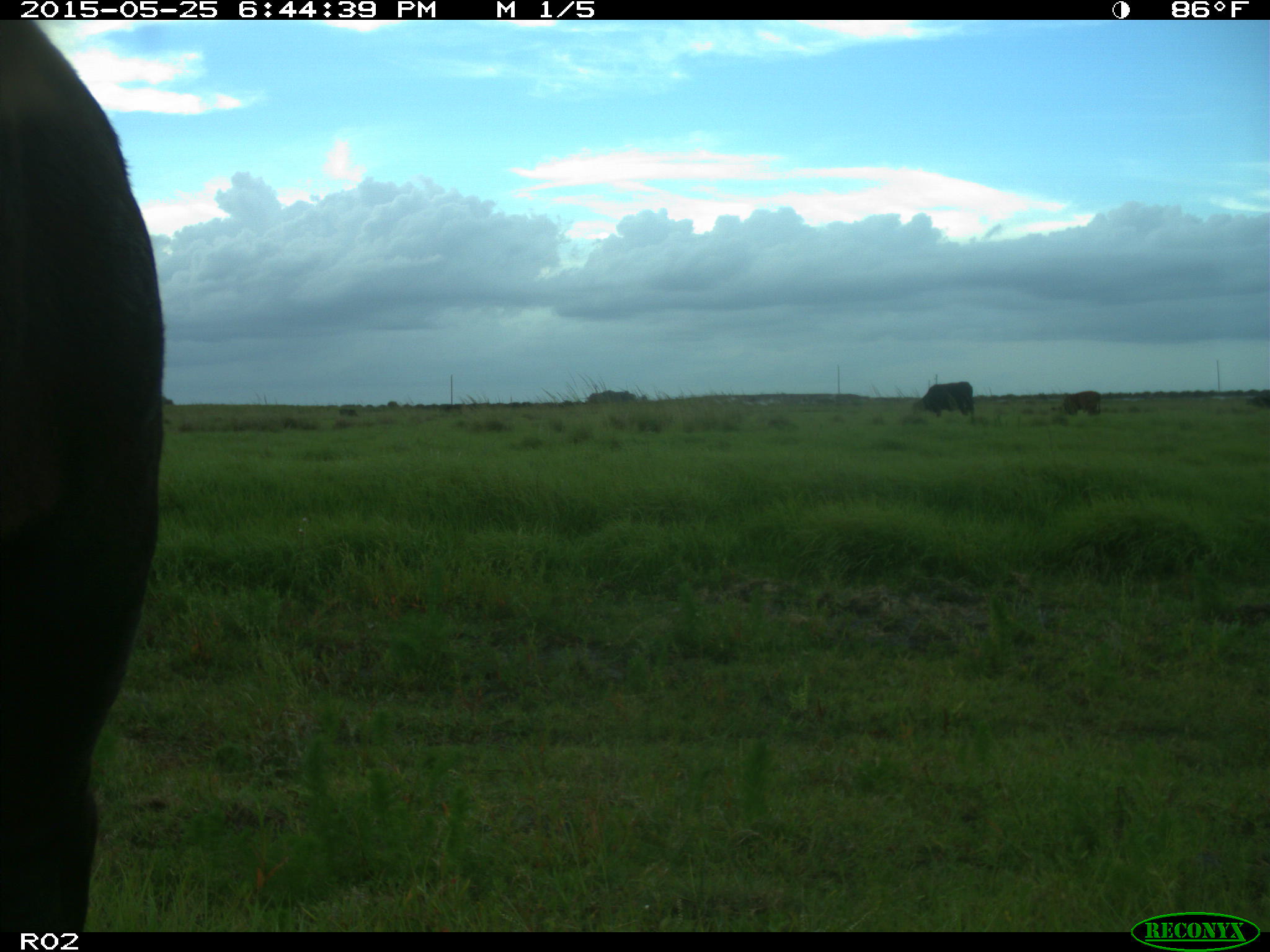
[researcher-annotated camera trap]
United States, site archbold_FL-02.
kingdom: Animalia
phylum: Chordata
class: Mammalia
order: Artiodactyla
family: Bovidae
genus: Bos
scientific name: Bos taurus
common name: domestic cow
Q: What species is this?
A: Bos taurus (domestic cow).